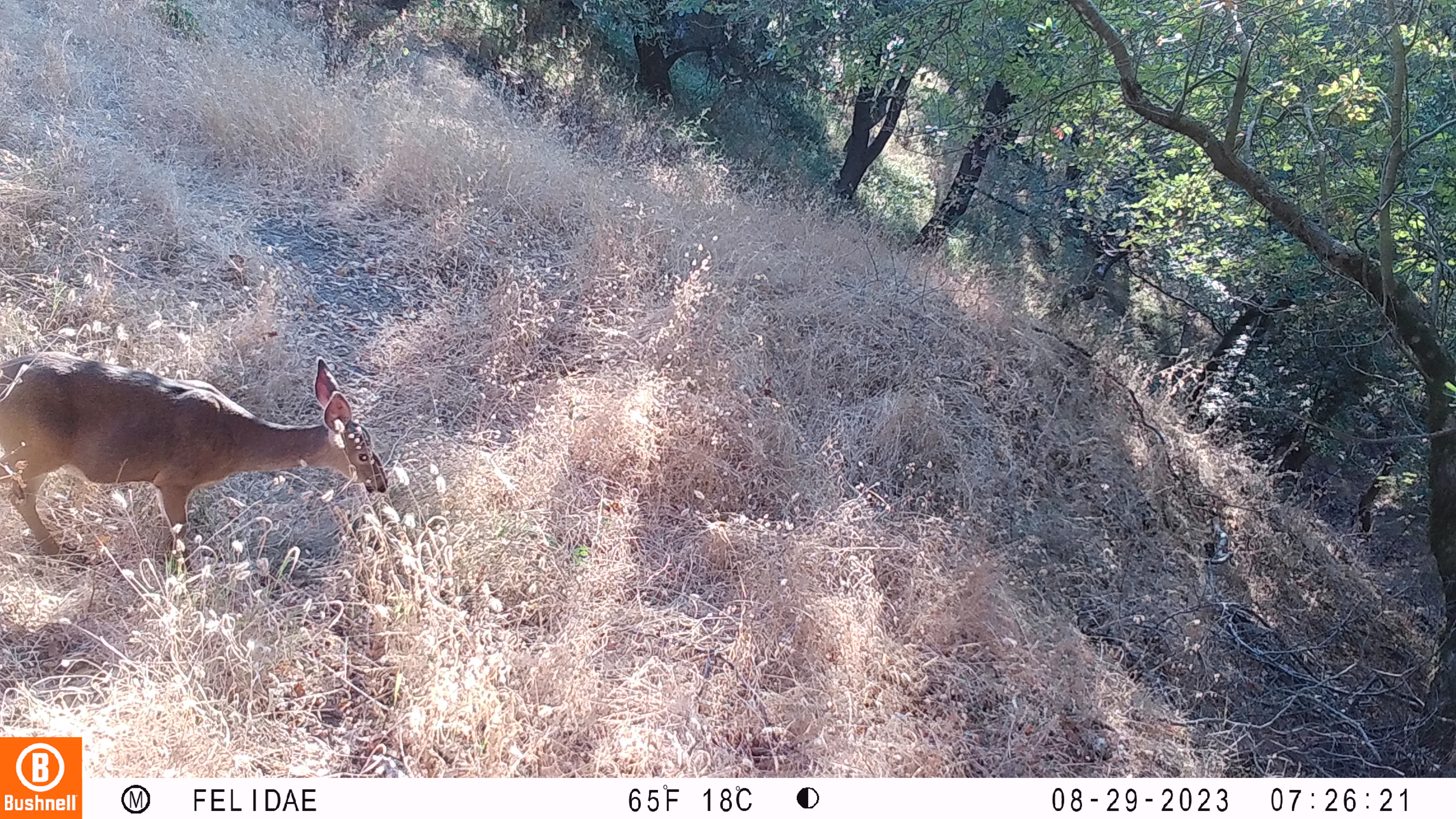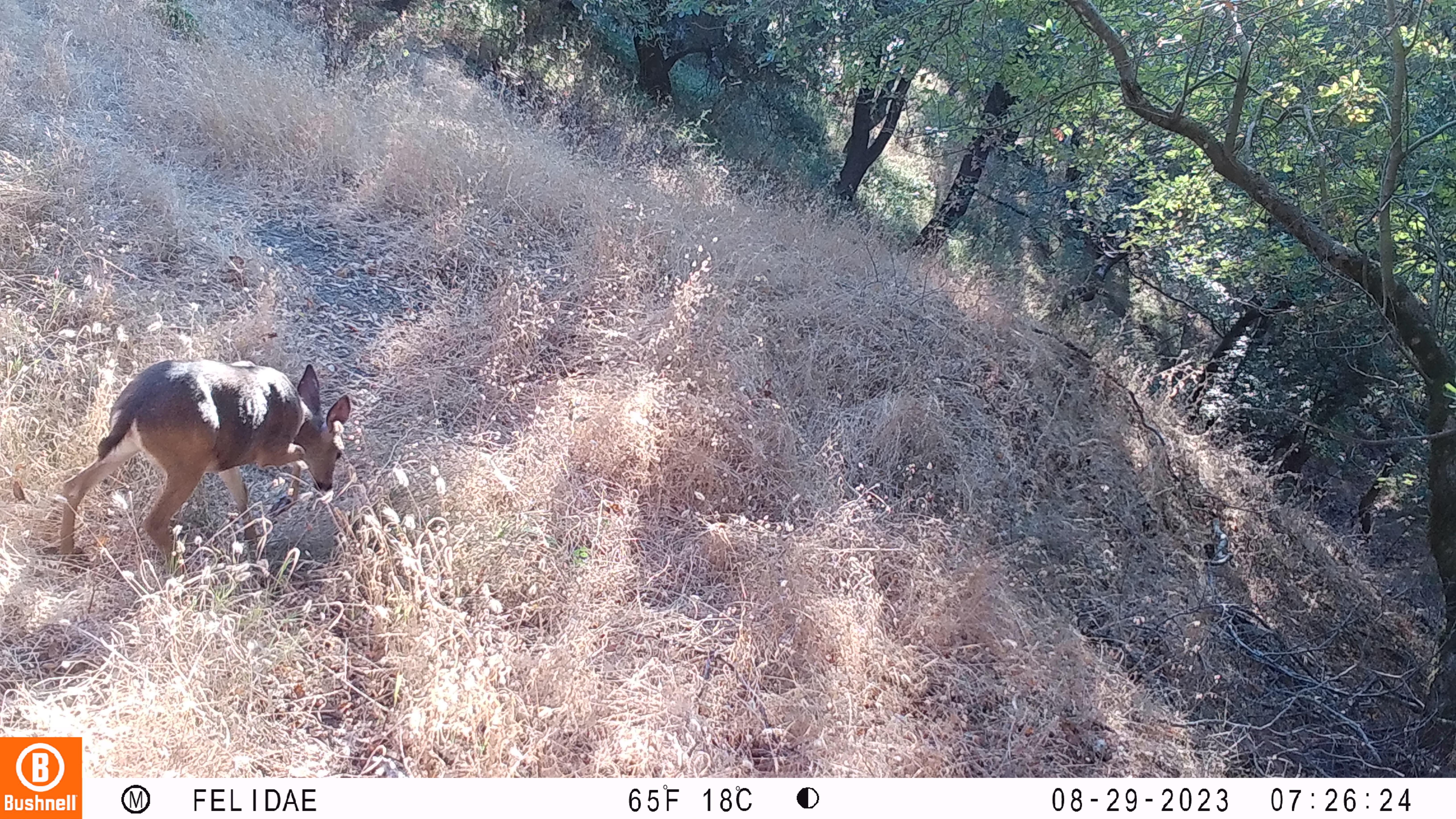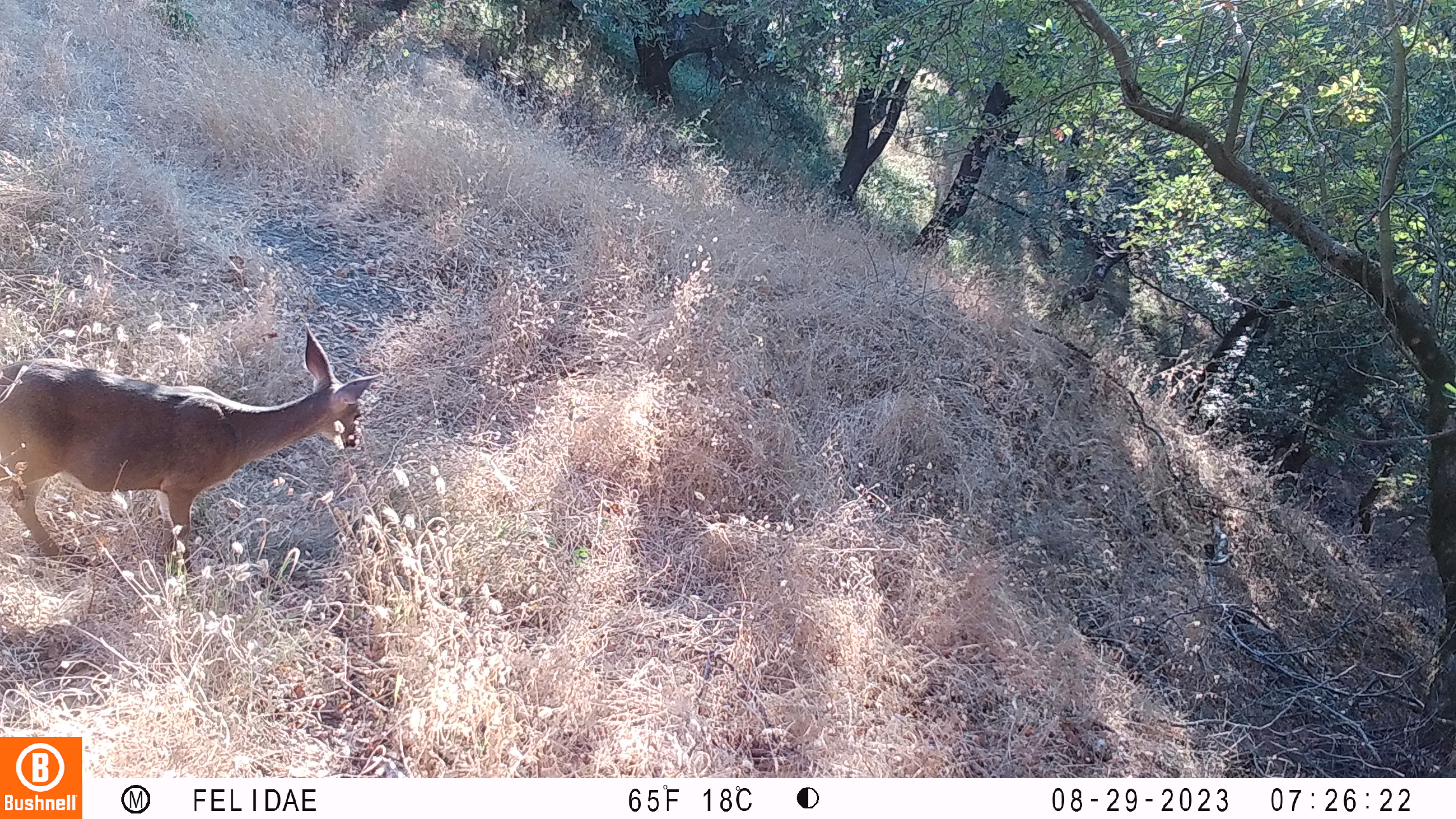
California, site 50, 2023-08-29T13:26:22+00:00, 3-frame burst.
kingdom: Animalia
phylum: Chordata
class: Mammalia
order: Artiodactyla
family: Cervidae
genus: Odocoileus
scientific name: Odocoileus hemionus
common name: mule deer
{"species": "mule deer (Odocoileus hemionus)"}